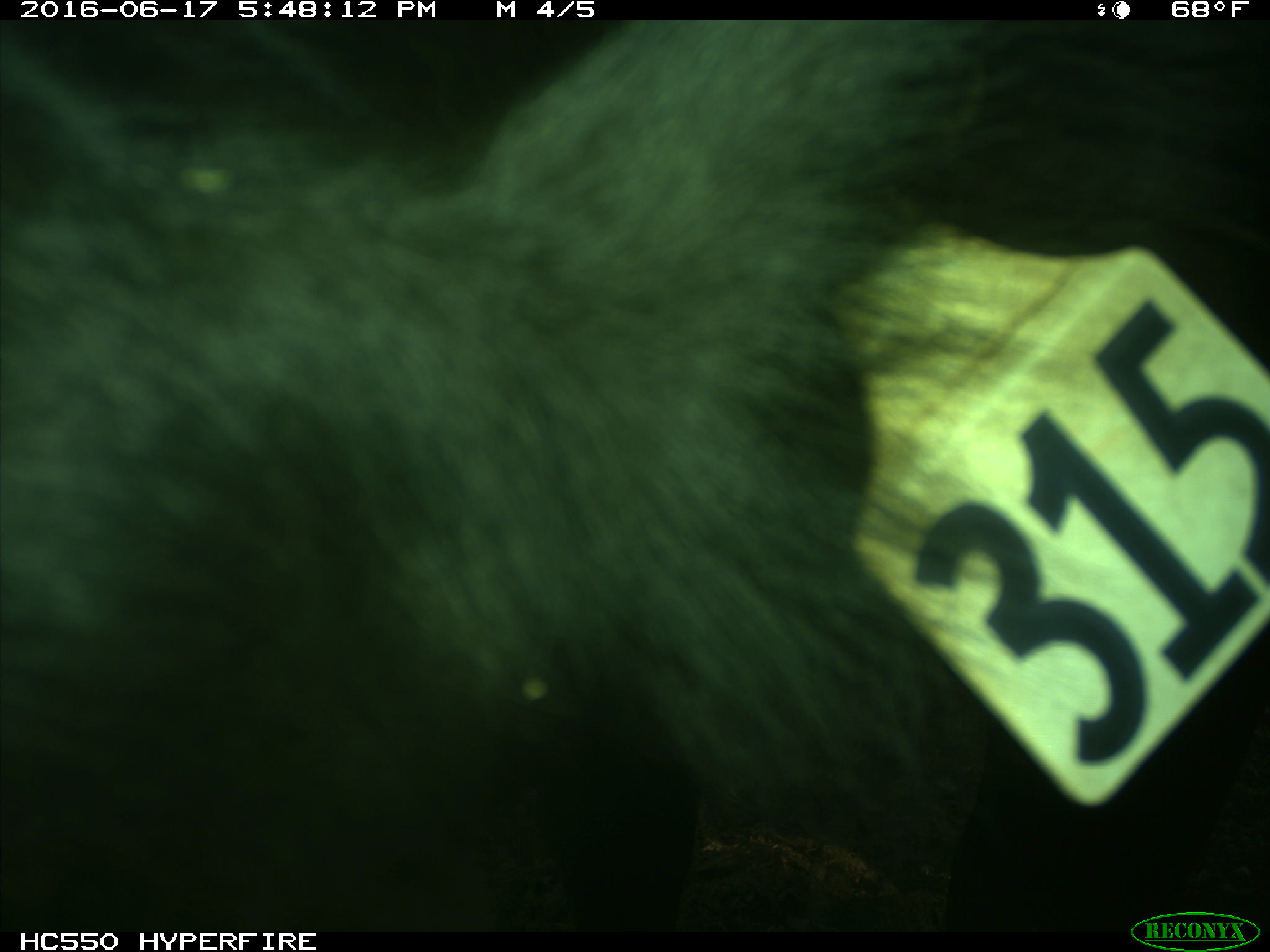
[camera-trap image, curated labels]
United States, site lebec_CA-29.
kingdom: Animalia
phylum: Chordata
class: Mammalia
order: Artiodactyla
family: Bovidae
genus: Bos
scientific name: Bos taurus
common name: domestic cow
Bos taurus (domestic cow).